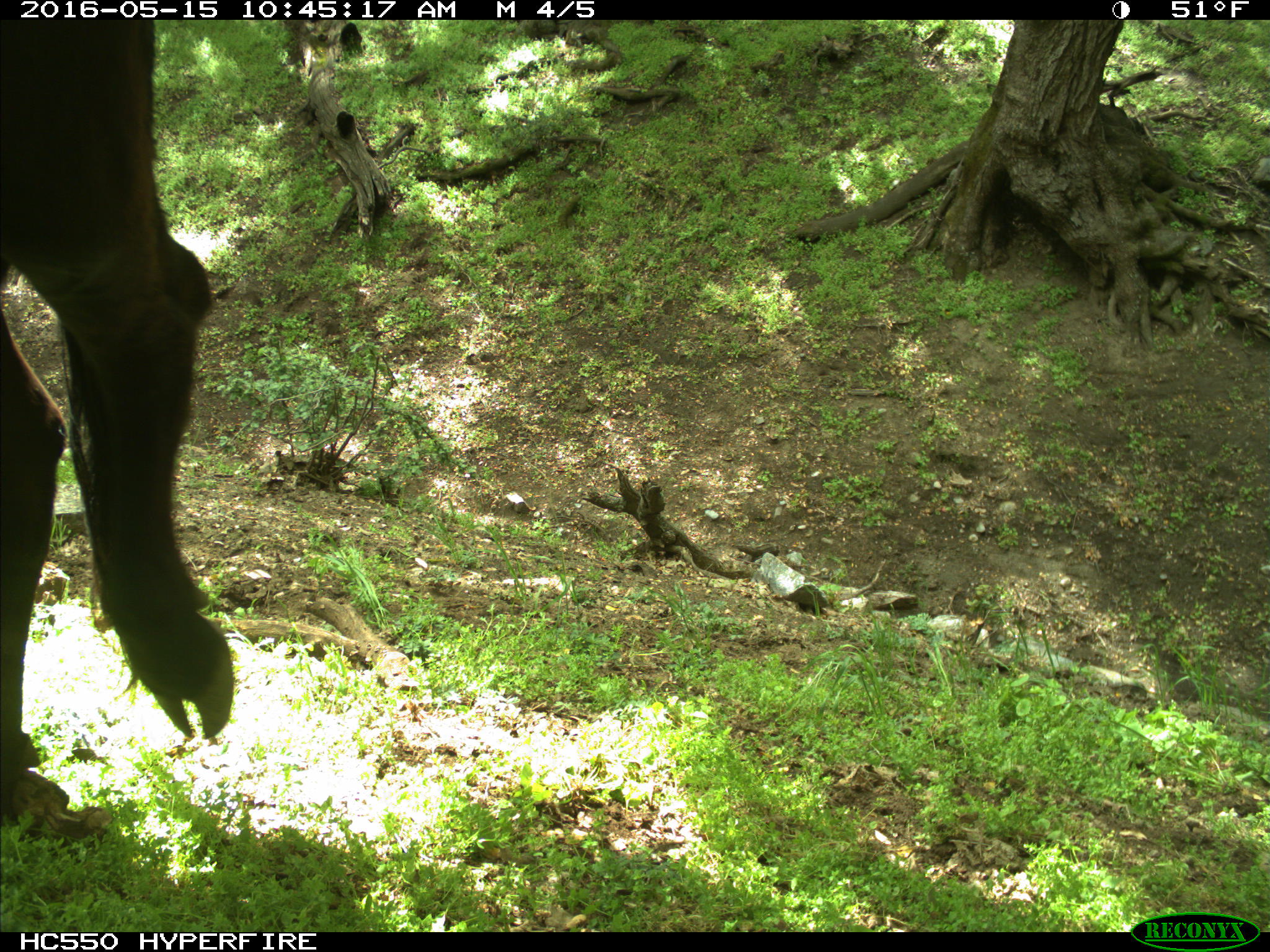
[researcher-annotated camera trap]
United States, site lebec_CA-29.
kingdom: Animalia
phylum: Chordata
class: Mammalia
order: Artiodactyla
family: Bovidae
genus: Bos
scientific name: Bos taurus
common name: domestic cow